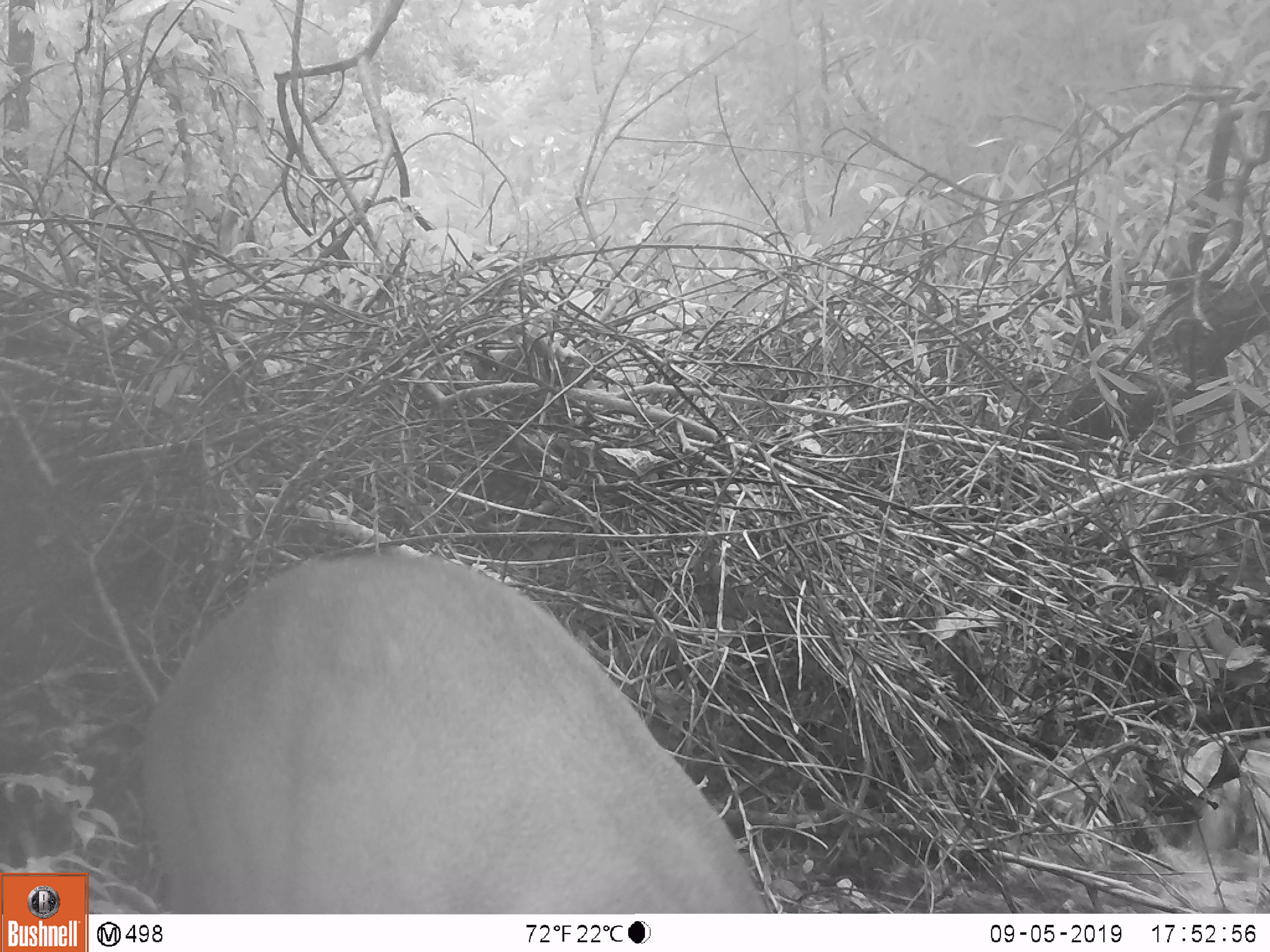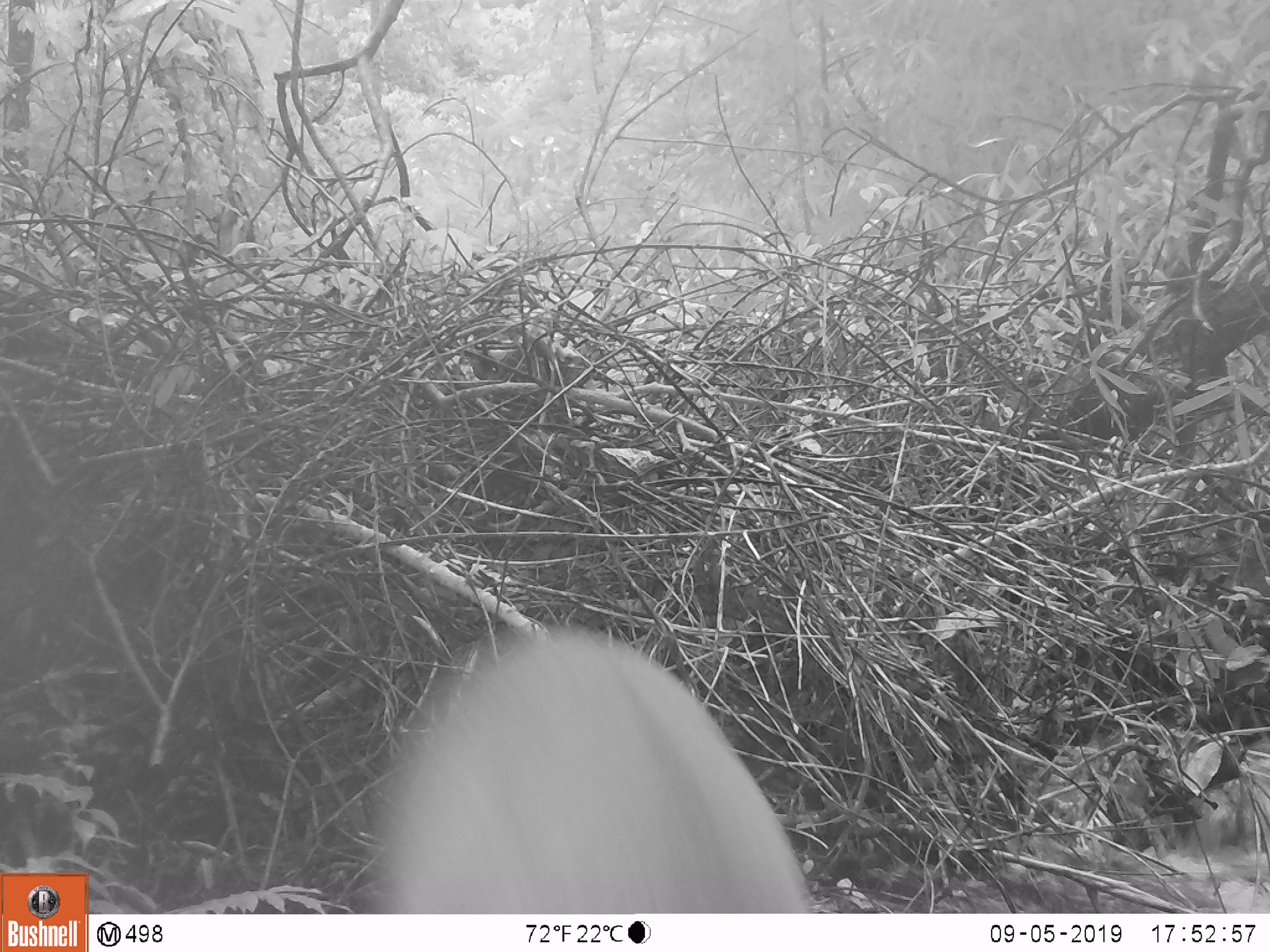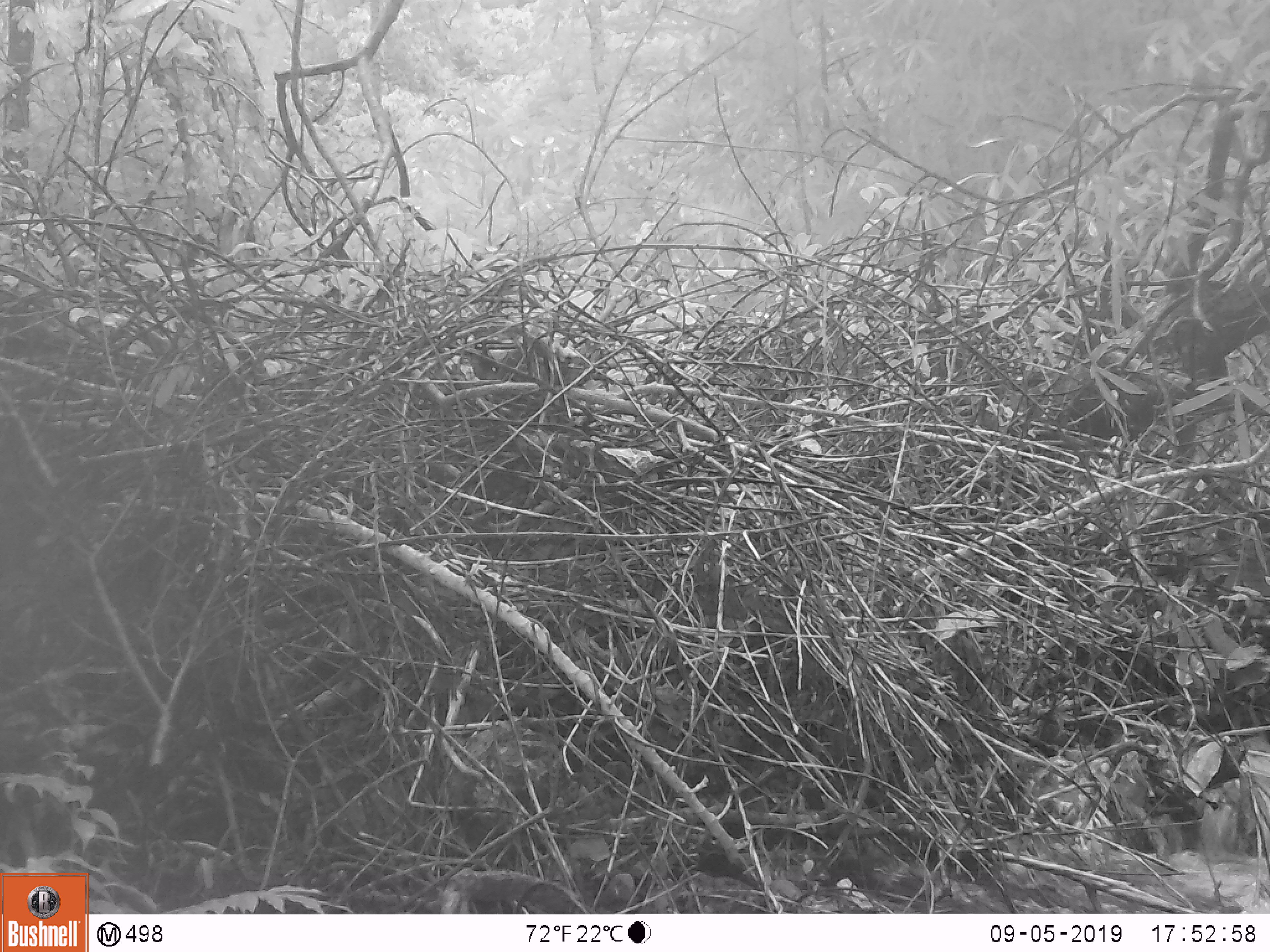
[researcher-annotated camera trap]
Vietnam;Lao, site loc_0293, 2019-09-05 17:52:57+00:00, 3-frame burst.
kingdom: Animalia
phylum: Chordata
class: Mammalia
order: Artiodactyla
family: Cervidae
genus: Muntiacus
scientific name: Muntiacus rooseveltorum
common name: roosevelt's muntjac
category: roosevelts muntjac group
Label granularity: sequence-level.